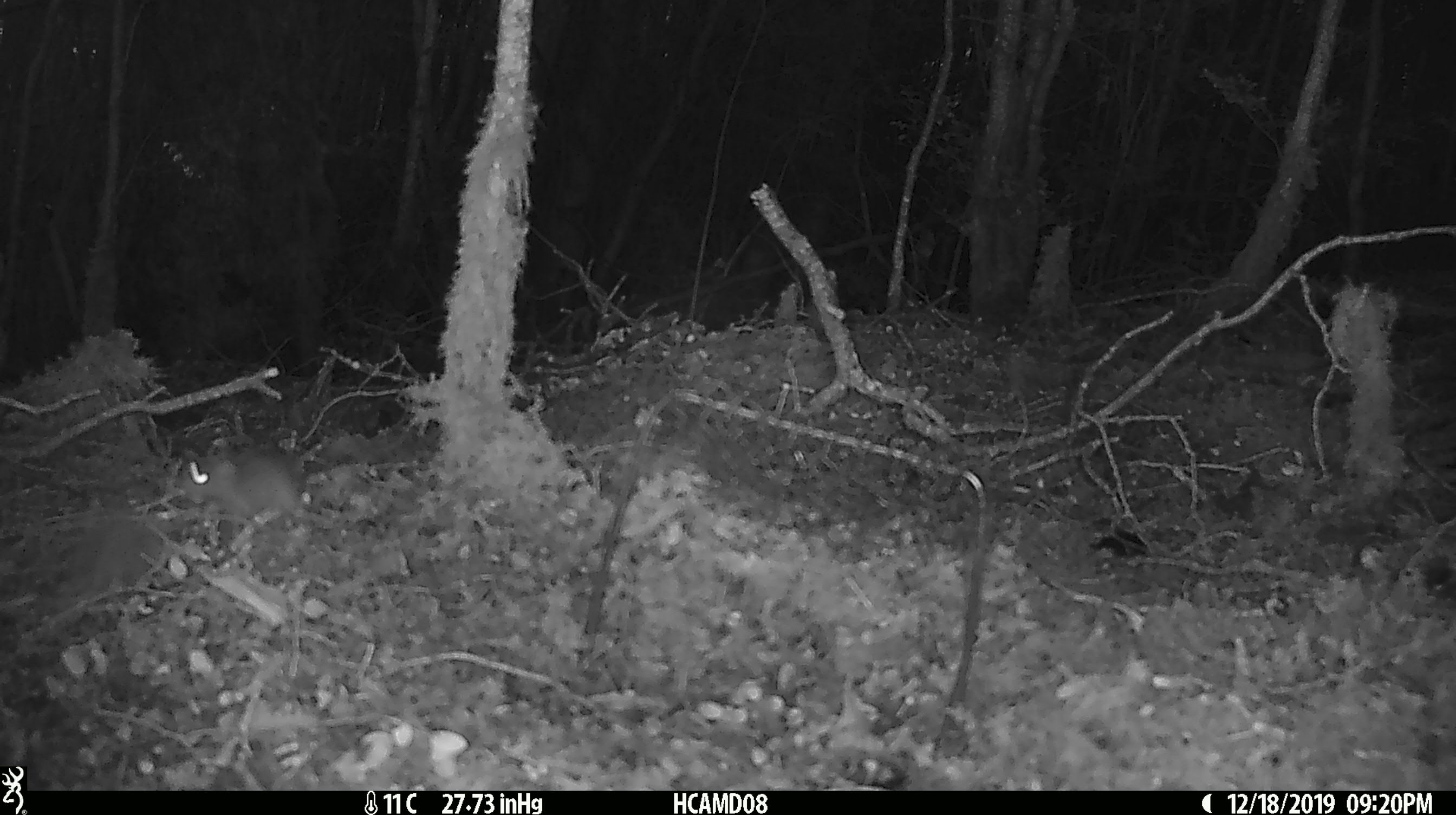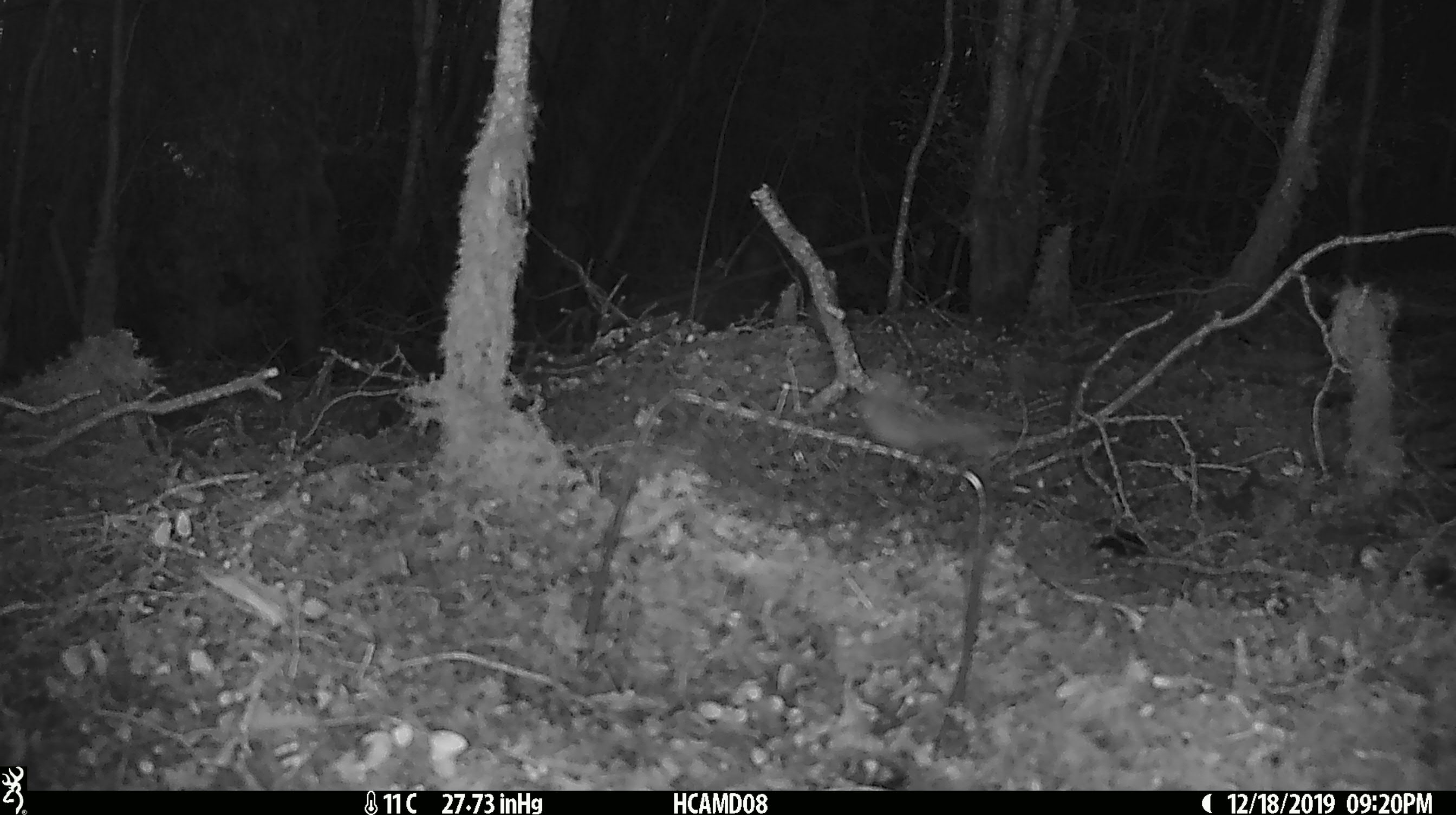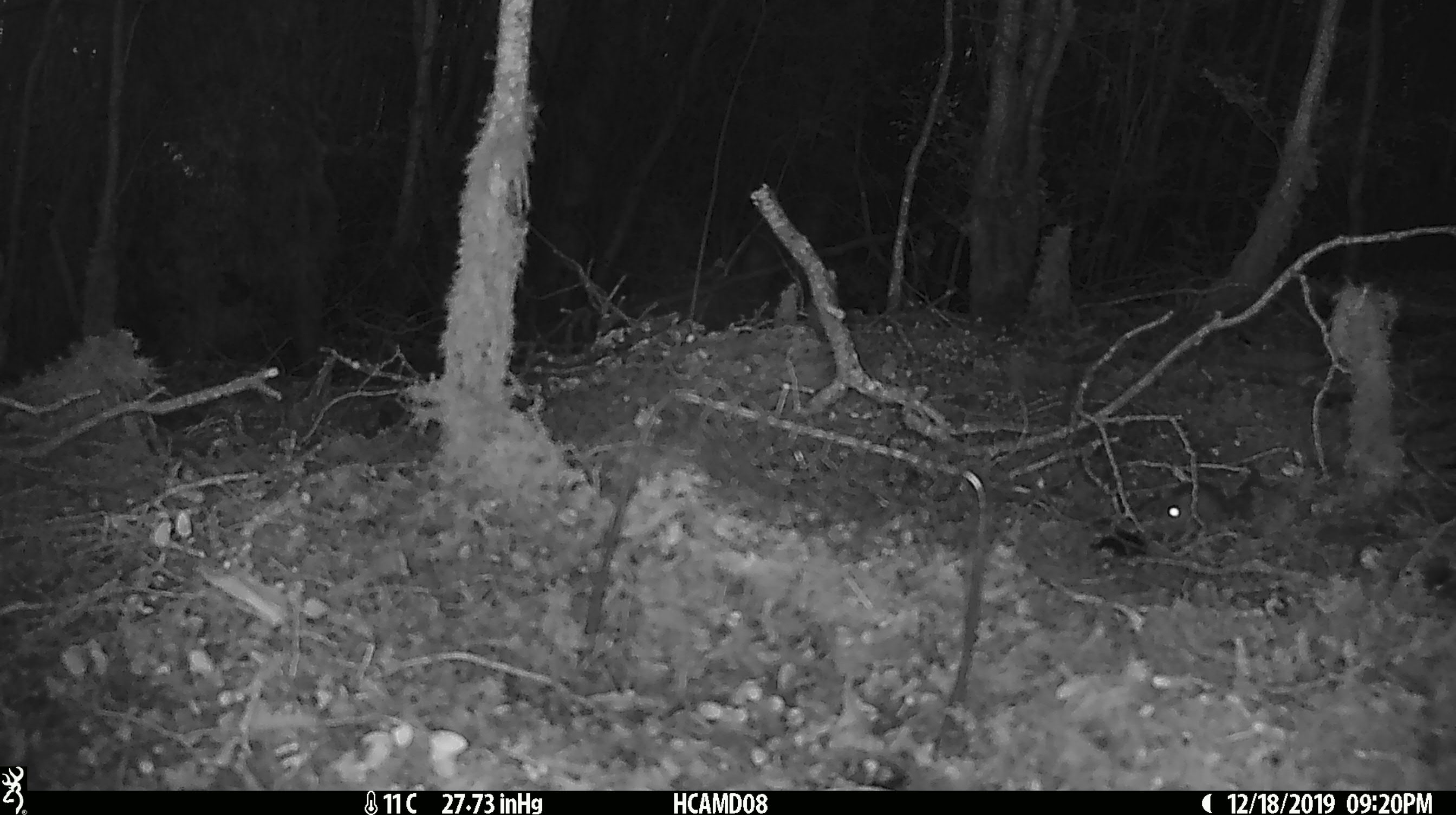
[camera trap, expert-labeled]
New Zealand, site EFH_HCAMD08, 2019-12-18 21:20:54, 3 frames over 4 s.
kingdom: Animalia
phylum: Chordata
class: Mammalia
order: Rodentia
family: Muridae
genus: Mus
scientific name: Mus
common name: mouse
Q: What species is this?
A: Mouse (Mus).